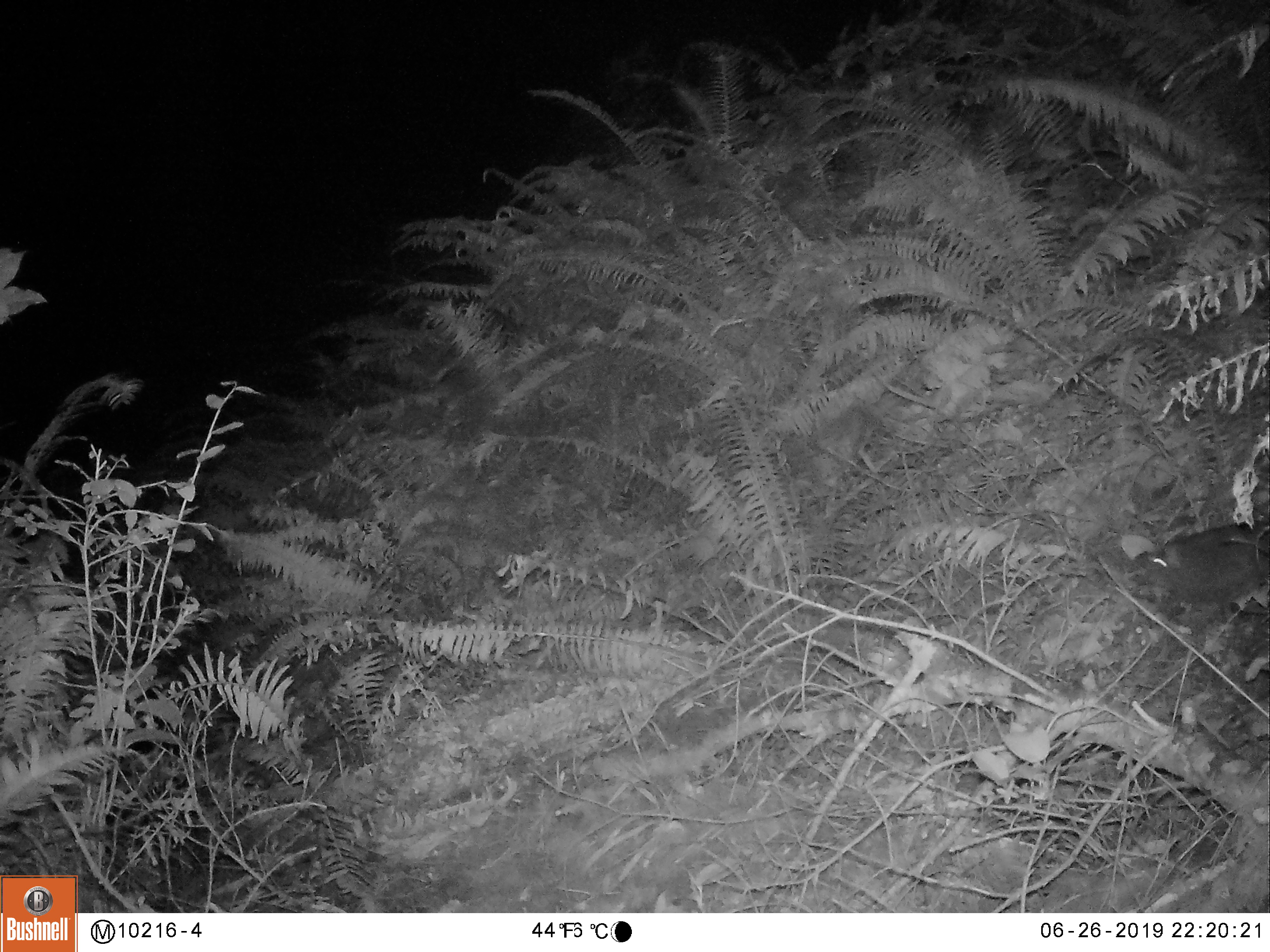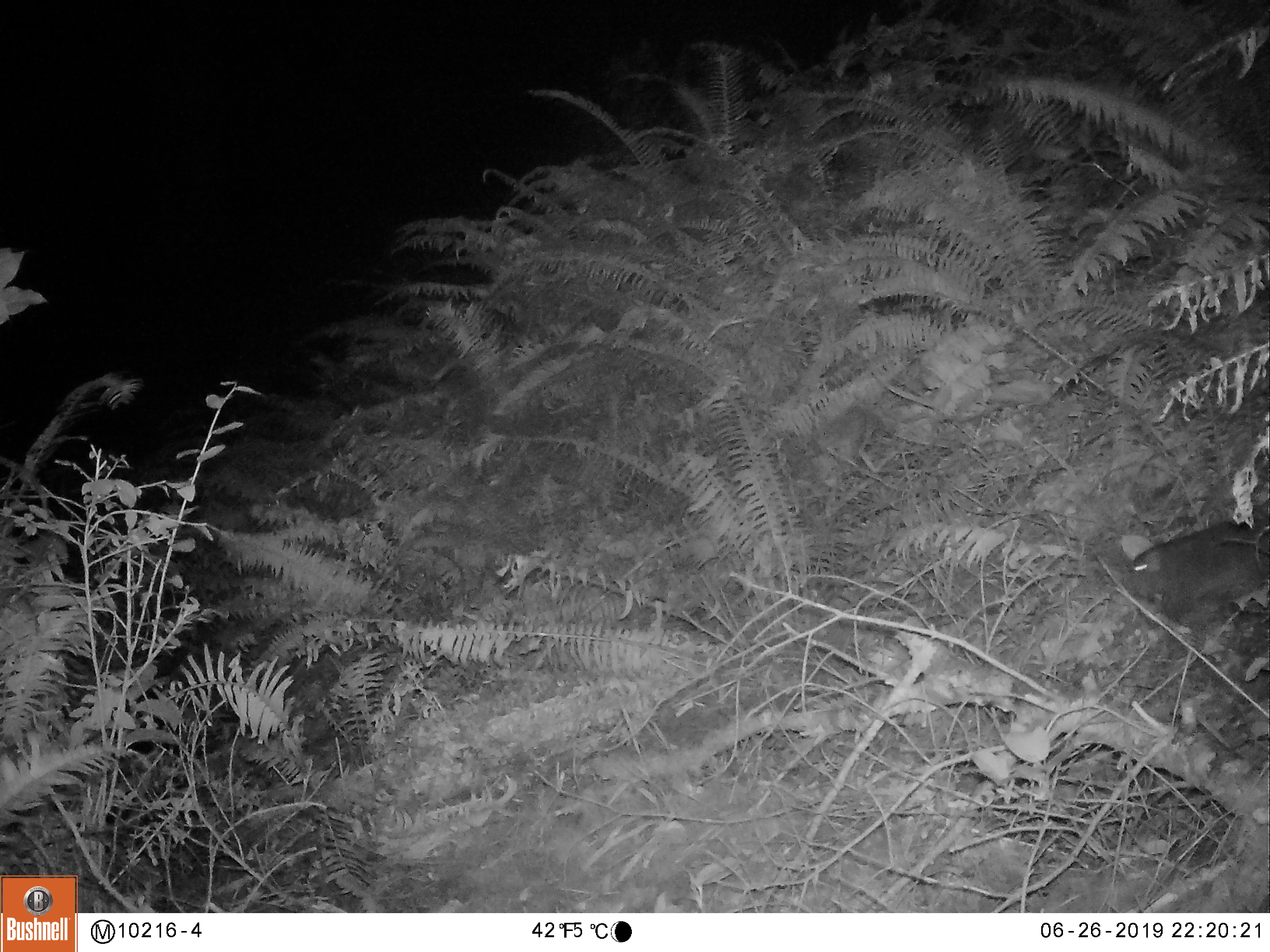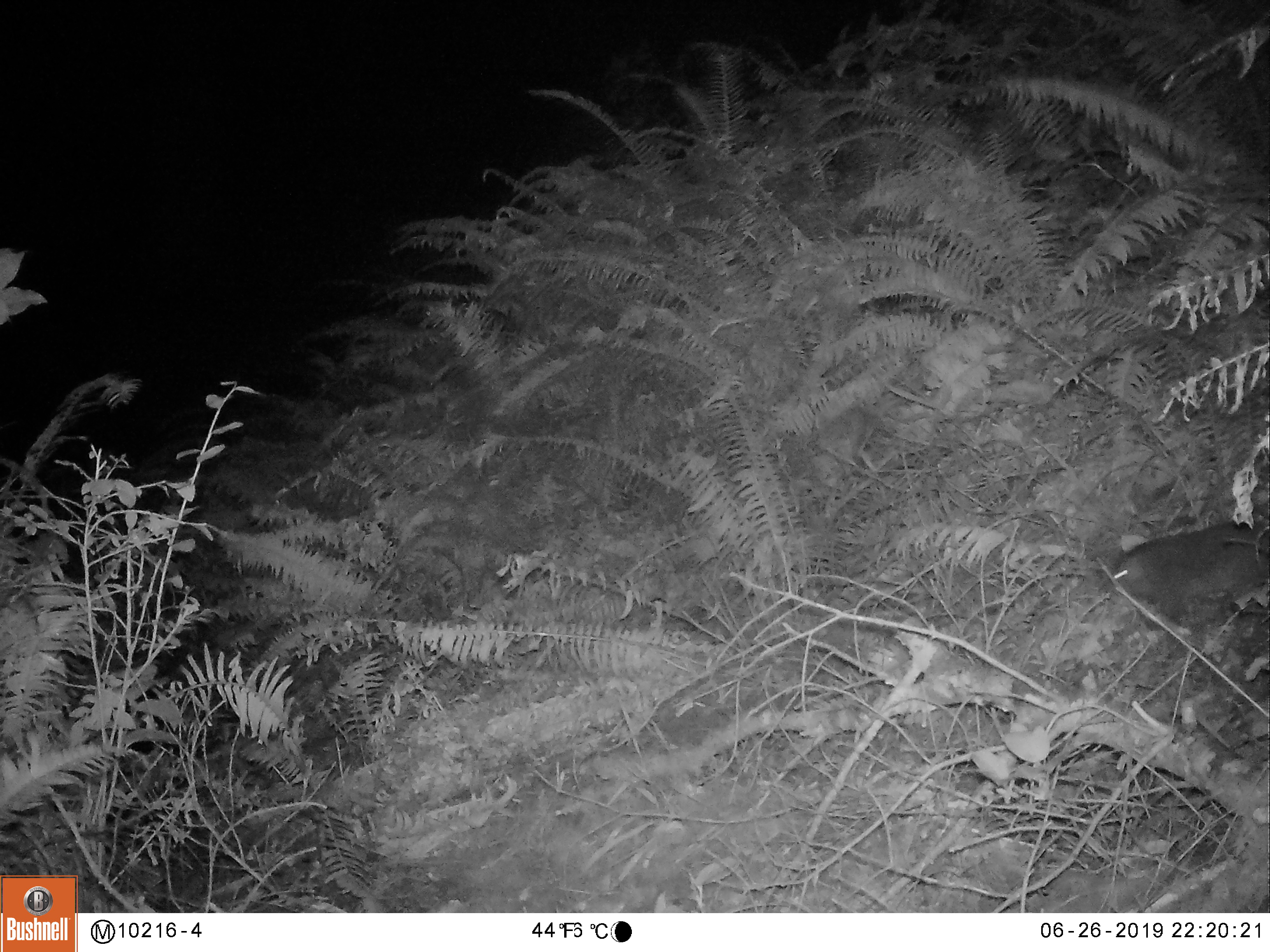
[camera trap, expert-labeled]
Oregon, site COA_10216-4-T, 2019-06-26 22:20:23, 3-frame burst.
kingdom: Animalia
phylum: Chordata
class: Mammalia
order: Rodentia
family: Aplodontiidae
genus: Aplodontia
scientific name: Aplodontia rufa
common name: mountain beaver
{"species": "mountain beaver (Aplodontia rufa)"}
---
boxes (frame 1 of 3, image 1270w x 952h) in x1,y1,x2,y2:
mountain beaver: 1133,521,1268,601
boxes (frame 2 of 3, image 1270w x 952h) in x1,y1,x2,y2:
mountain beaver: 1127,519,1268,609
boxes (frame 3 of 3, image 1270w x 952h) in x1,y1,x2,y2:
mountain beaver: 1109,520,1268,614